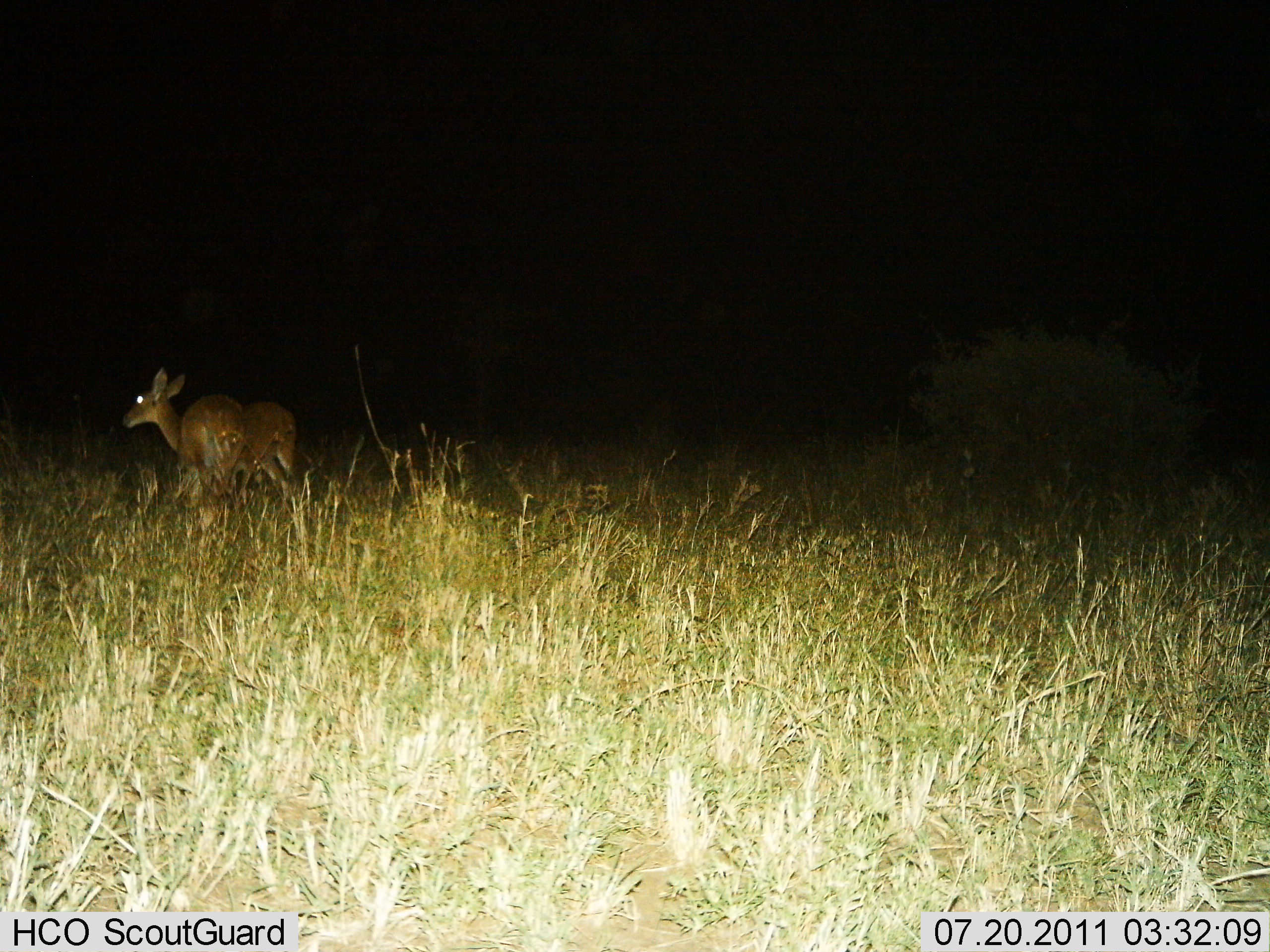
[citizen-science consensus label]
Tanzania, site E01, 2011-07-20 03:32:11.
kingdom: Animalia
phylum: Chordata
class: Mammalia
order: Artiodactyla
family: Bovidae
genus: Redunca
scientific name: Redunca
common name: reedbuck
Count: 2.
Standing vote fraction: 91%.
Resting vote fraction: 0%.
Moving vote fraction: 0%.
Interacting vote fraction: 0%.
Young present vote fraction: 0%.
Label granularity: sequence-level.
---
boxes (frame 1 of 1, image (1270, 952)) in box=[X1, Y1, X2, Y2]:
animal: box=[120, 367, 297, 503]; box=[166, 397, 253, 504]